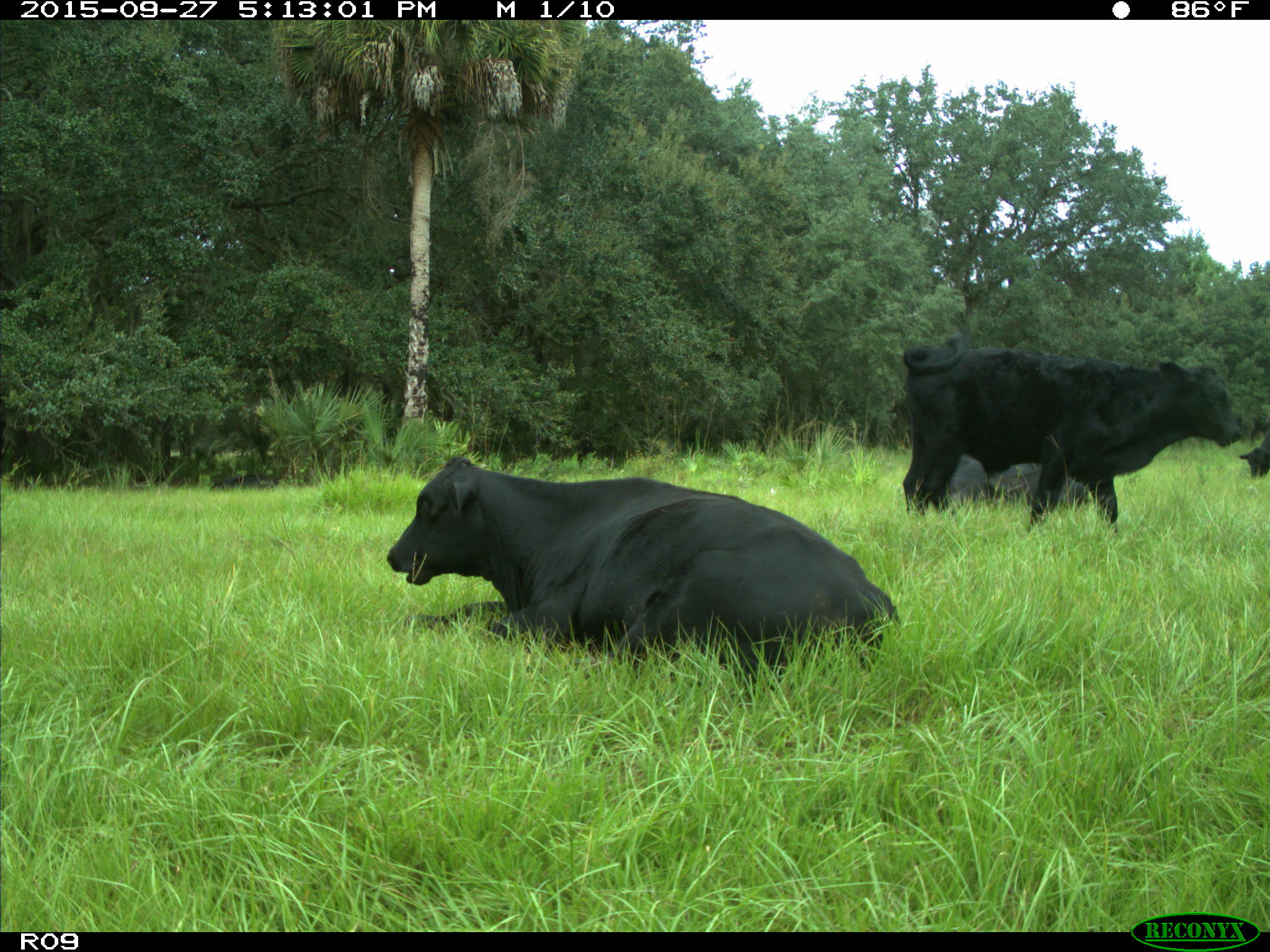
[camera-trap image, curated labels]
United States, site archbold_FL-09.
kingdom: Animalia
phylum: Chordata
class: Mammalia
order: Artiodactyla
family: Bovidae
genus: Bos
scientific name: Bos taurus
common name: domestic cow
Bos taurus (domestic cow).